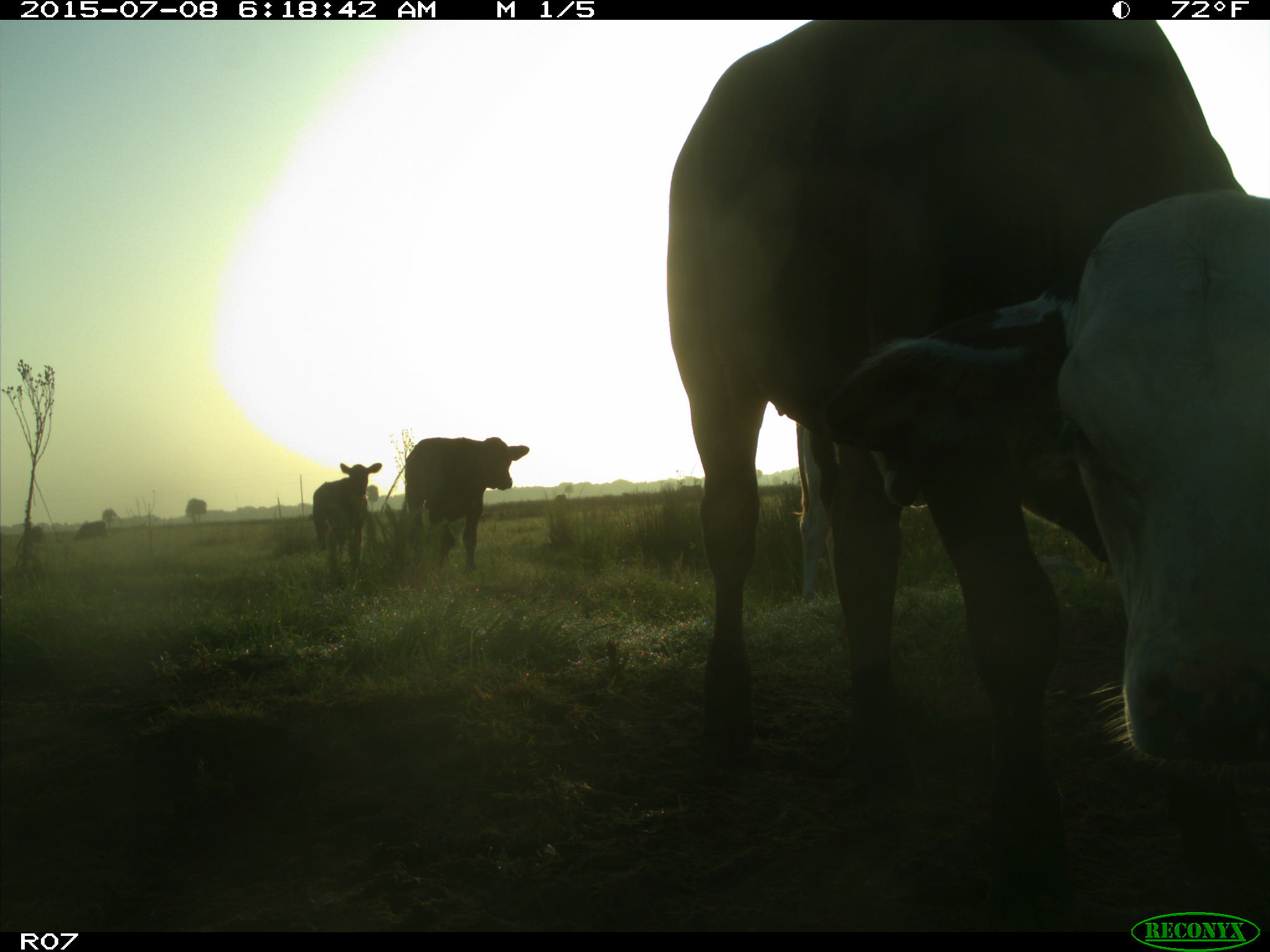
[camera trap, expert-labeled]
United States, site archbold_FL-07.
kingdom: Animalia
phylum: Chordata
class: Mammalia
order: Artiodactyla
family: Bovidae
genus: Bos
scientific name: Bos taurus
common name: domestic cow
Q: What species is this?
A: Bos taurus (domestic cow).